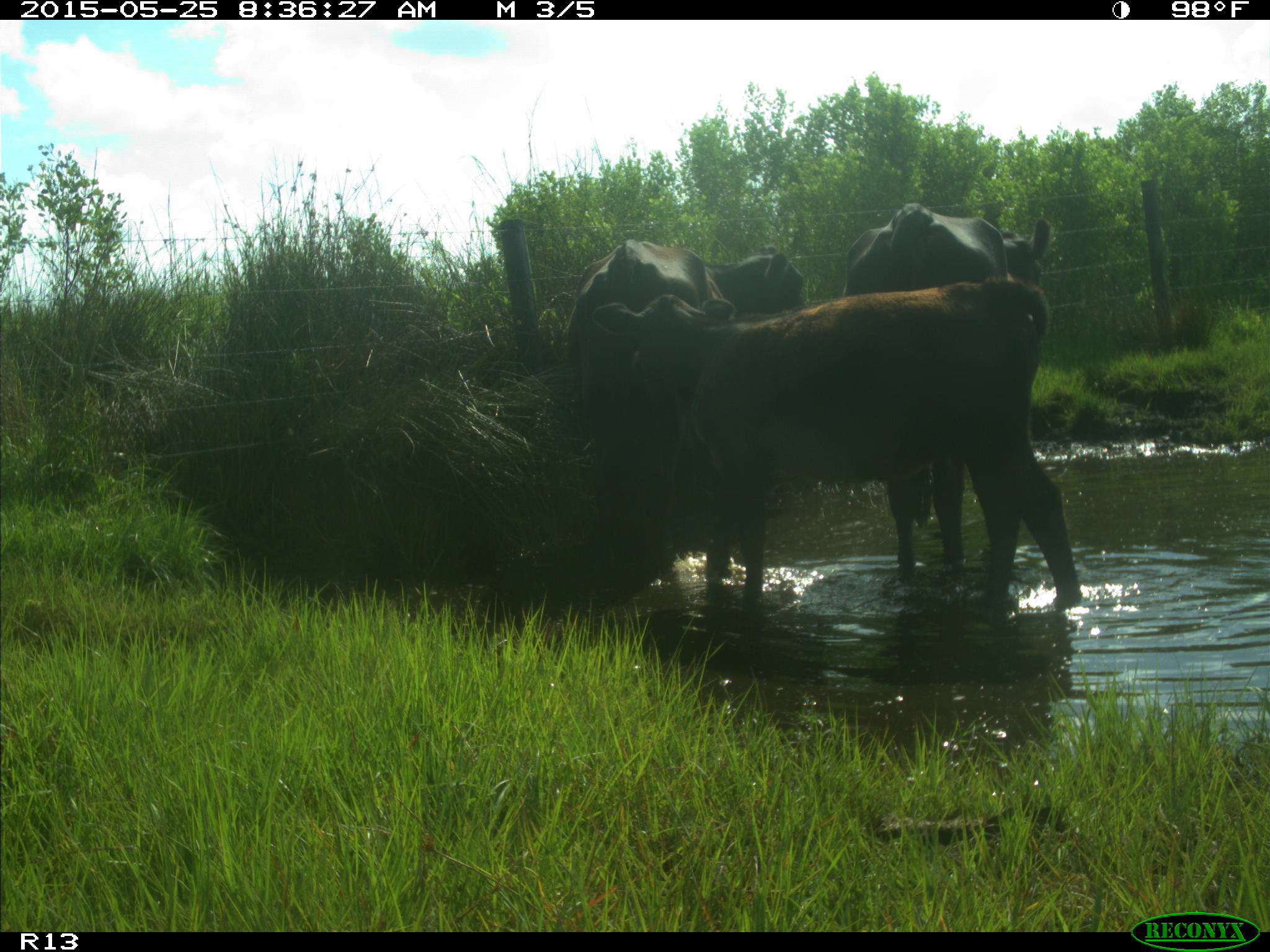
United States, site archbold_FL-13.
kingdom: Animalia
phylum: Chordata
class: Mammalia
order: Artiodactyla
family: Bovidae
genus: Bos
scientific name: Bos taurus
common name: domestic cow